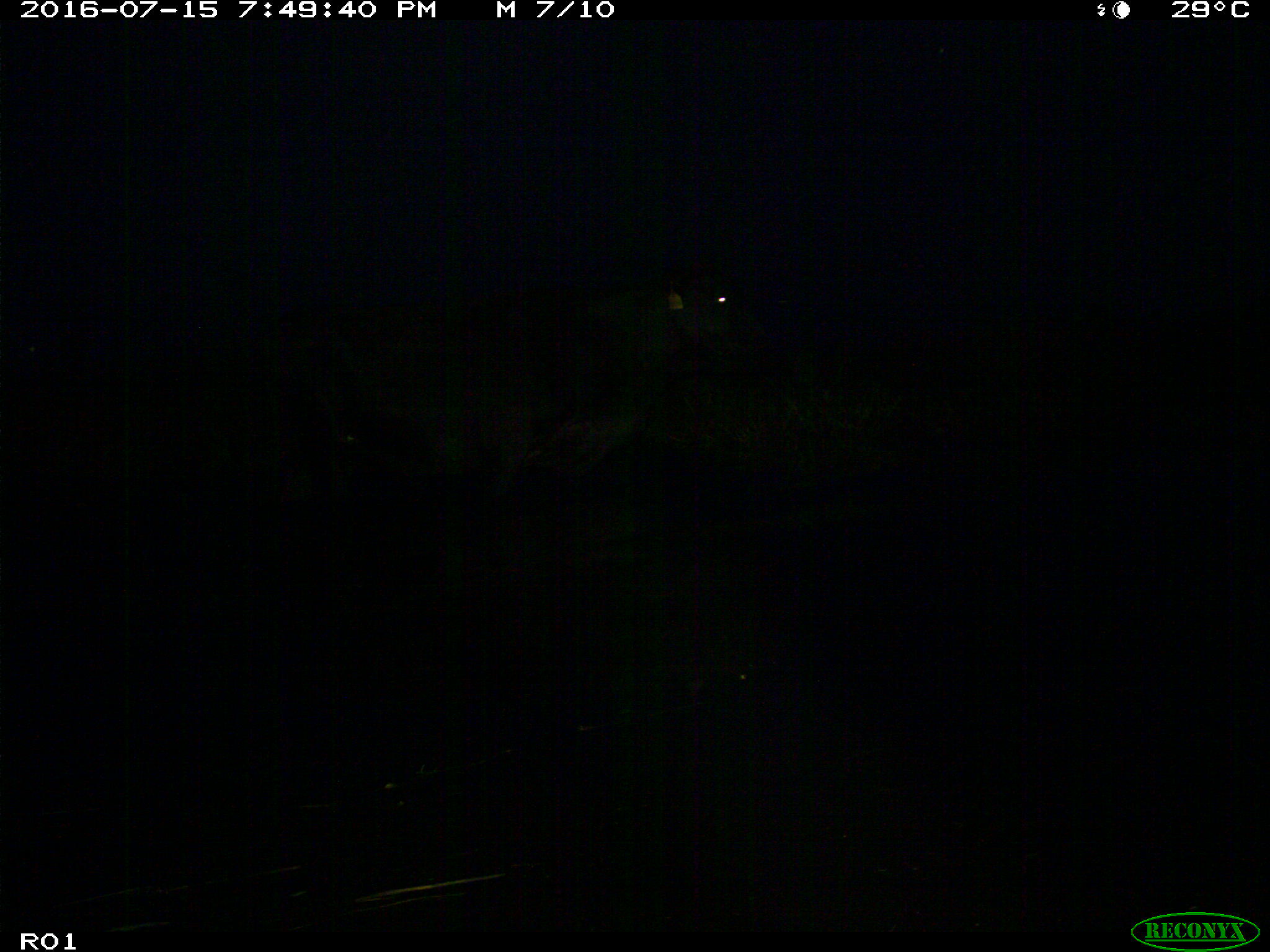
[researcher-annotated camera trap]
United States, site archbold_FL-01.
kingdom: Animalia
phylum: Chordata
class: Mammalia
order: Artiodactyla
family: Bovidae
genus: Bos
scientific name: Bos taurus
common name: domestic cow